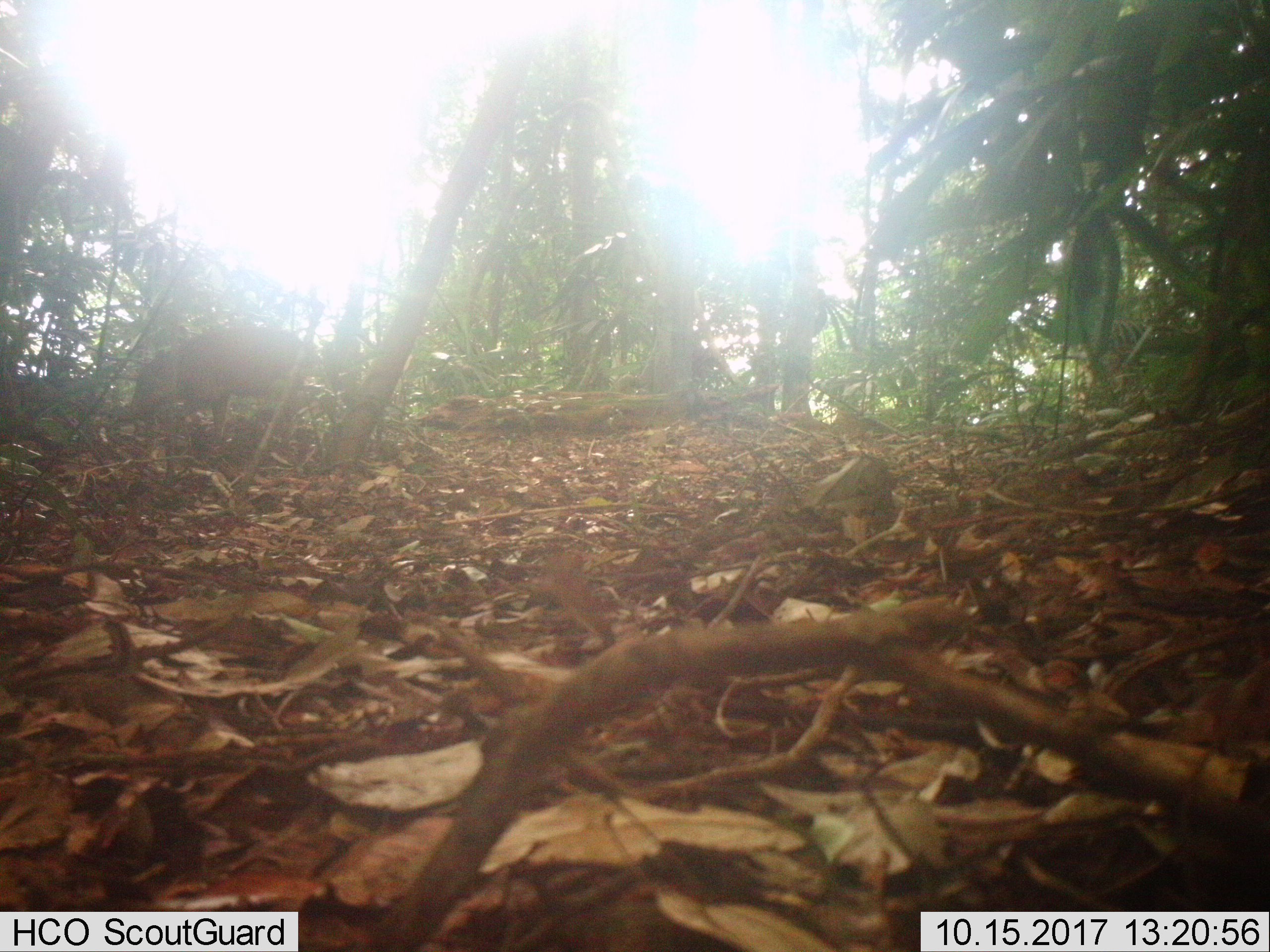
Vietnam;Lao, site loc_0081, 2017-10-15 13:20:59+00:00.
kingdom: Animalia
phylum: Chordata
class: Mammalia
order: Artiodactyla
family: Suidae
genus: Sus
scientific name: Sus scrofa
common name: eurasian wild pig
Eurasian wild pig (Sus scrofa). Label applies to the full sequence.